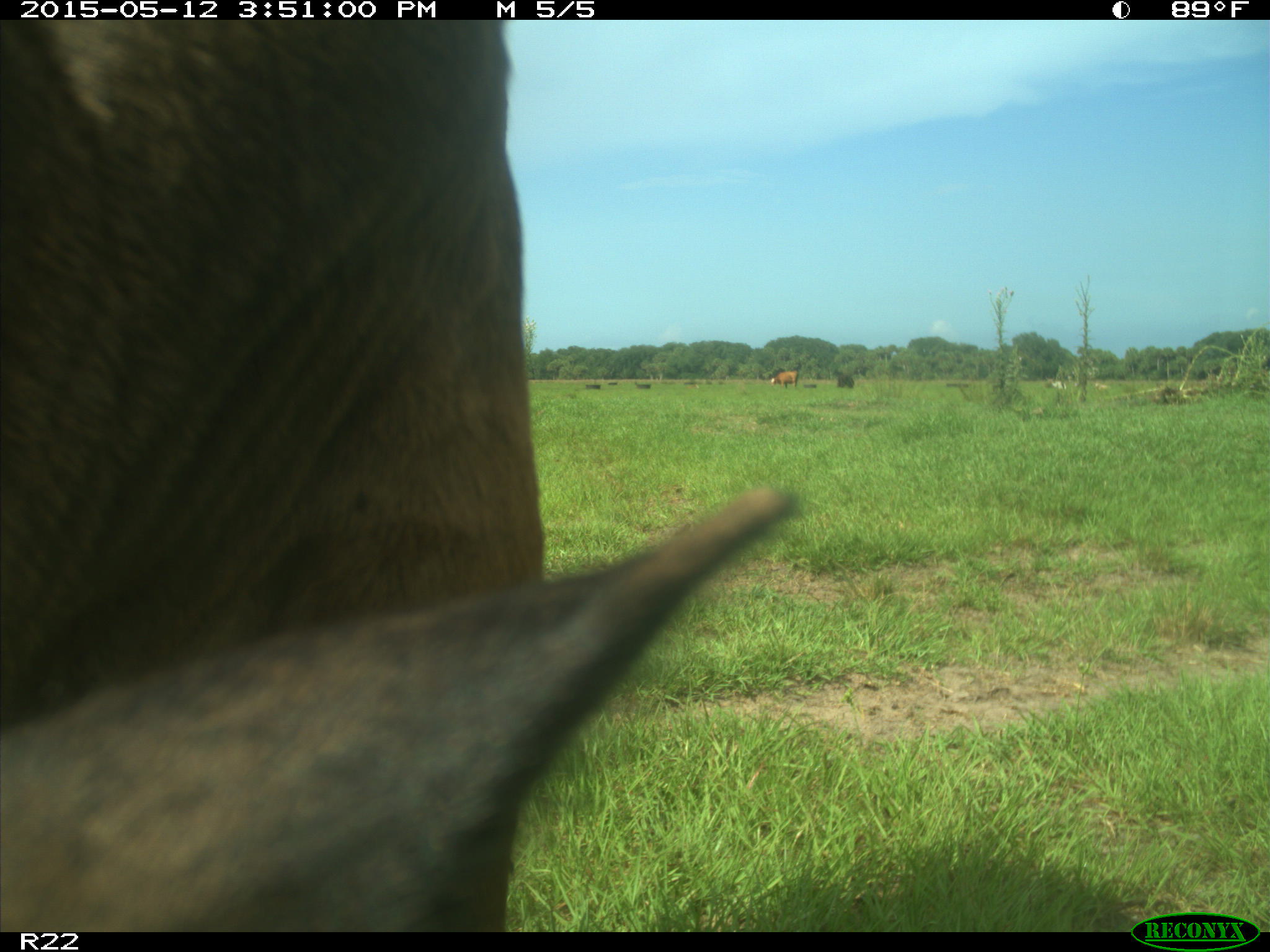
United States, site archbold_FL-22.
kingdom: Animalia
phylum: Chordata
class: Mammalia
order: Artiodactyla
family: Bovidae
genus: Bos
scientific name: Bos taurus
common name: domestic cow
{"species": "Bos taurus (domestic cow)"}